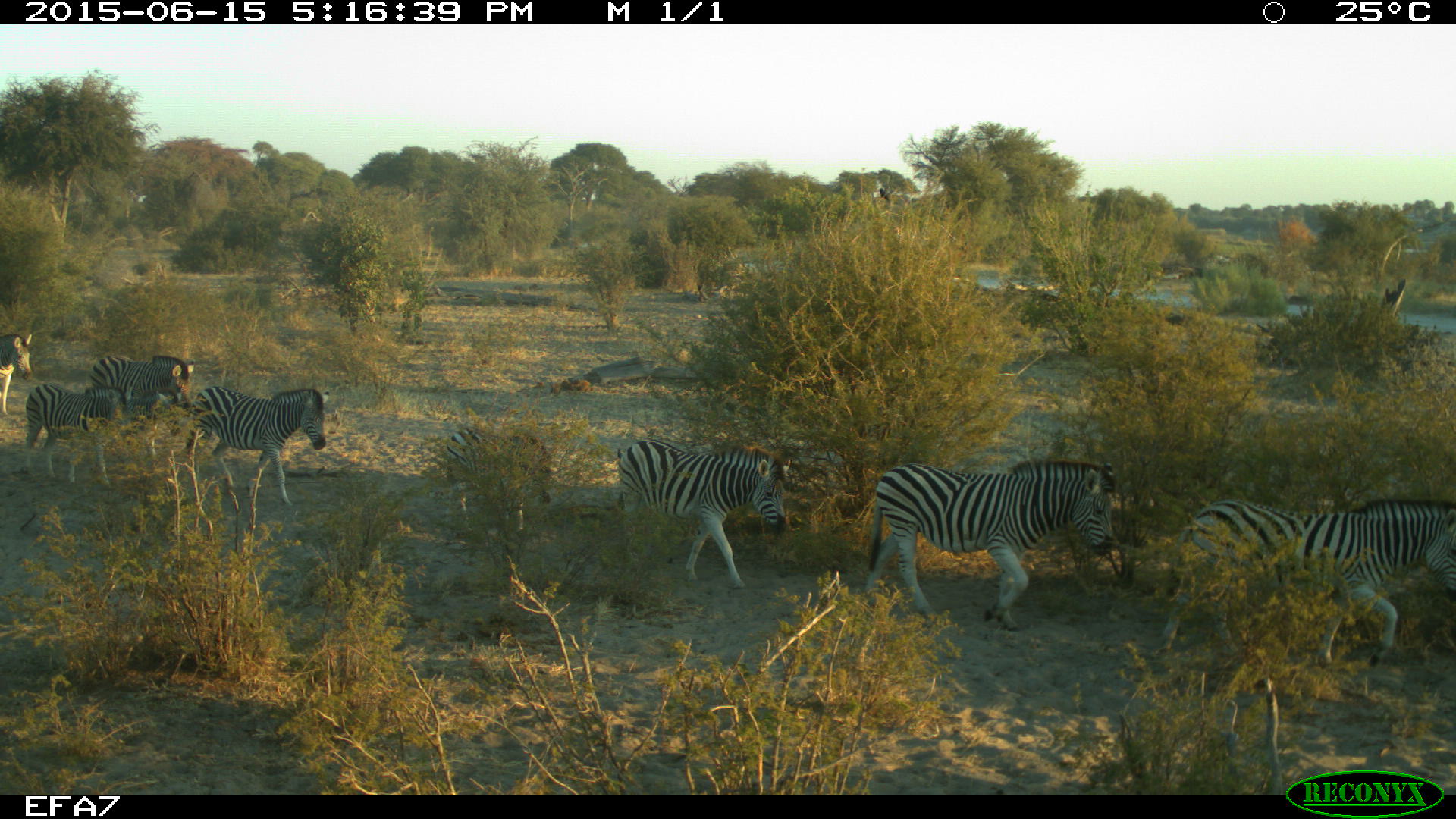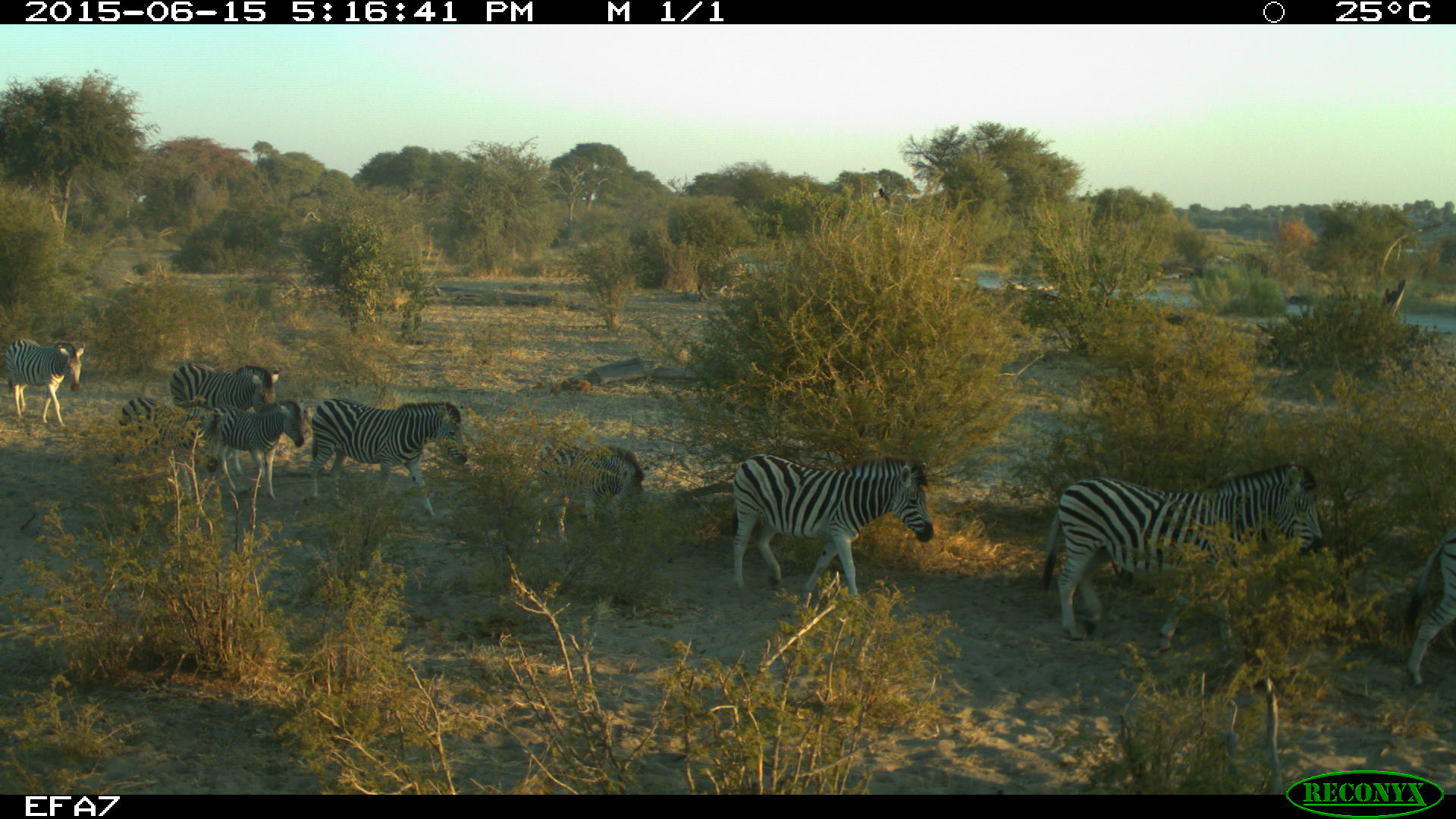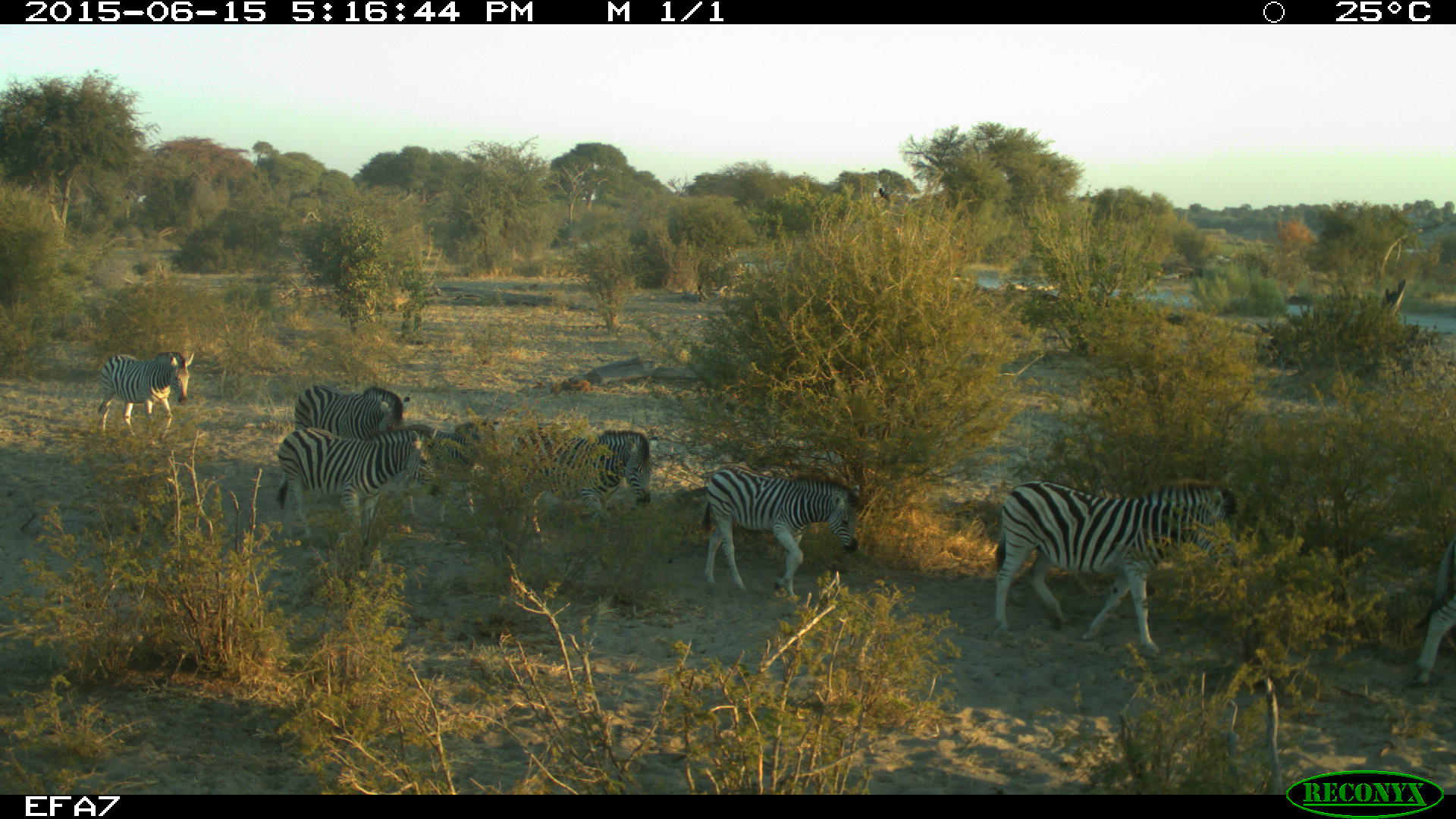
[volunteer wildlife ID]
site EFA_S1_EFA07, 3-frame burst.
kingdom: Animalia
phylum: Chordata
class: Mammalia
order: Perissodactyla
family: Equidae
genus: Equus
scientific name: Equus quagga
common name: plains zebra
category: zebraplains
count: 8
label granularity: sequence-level